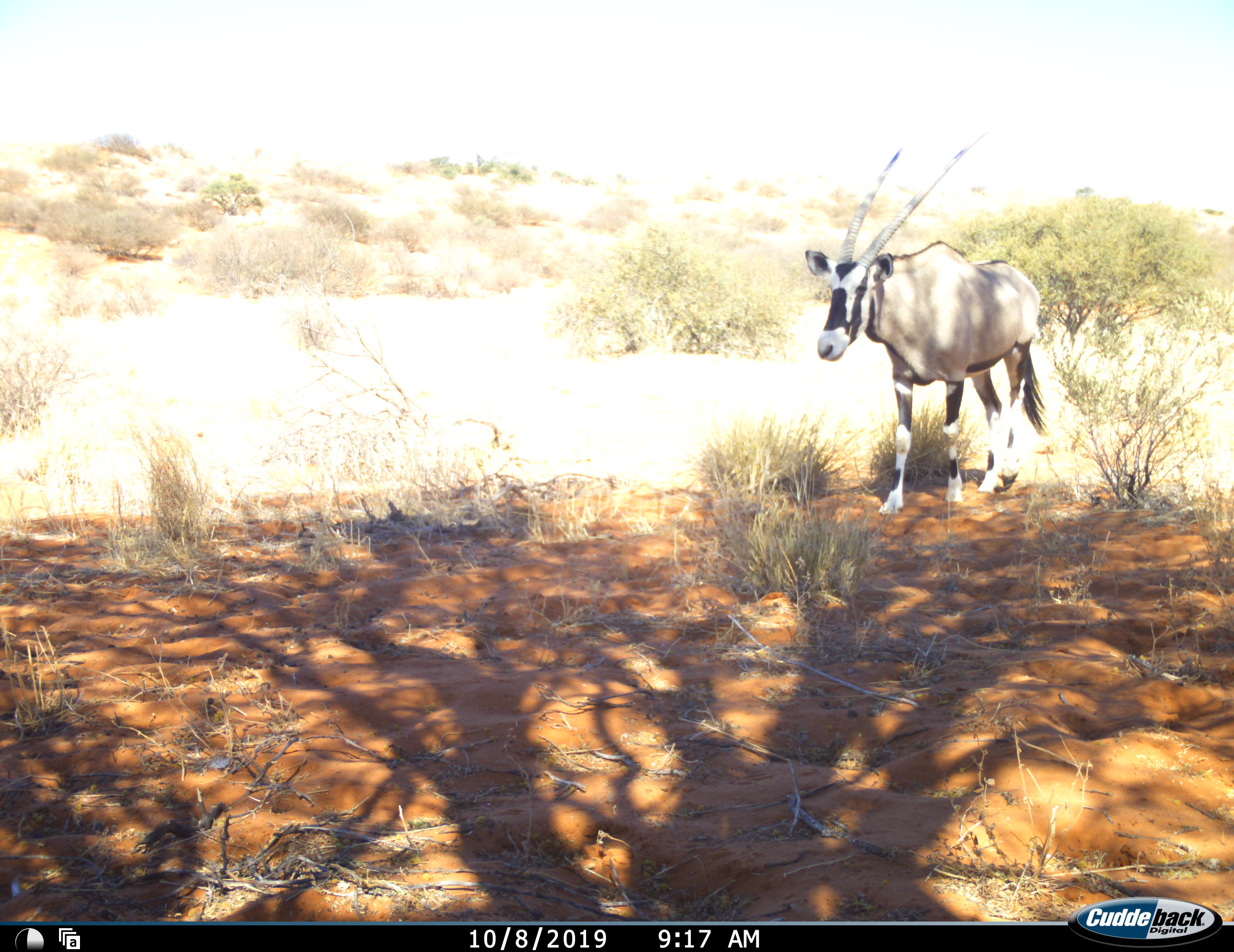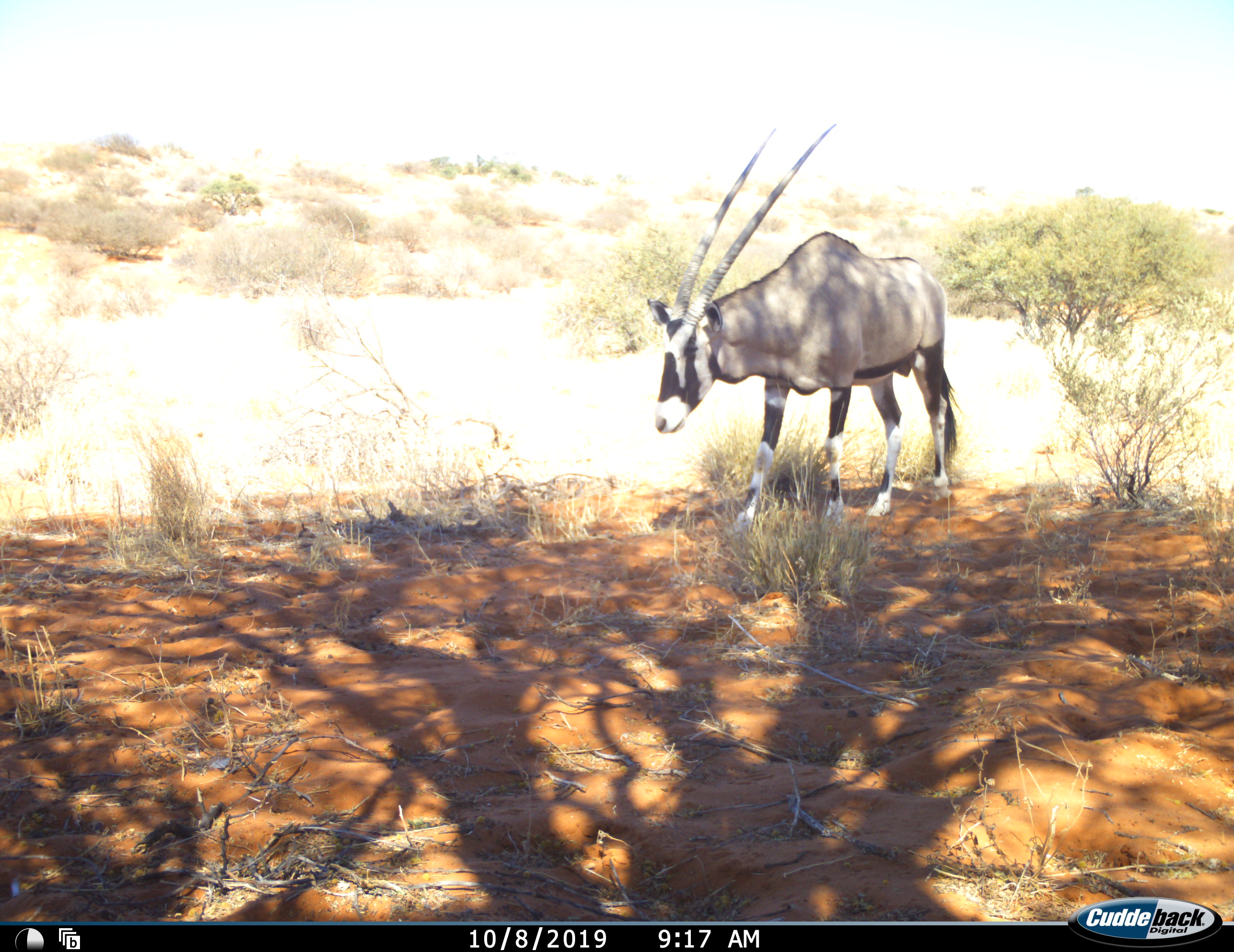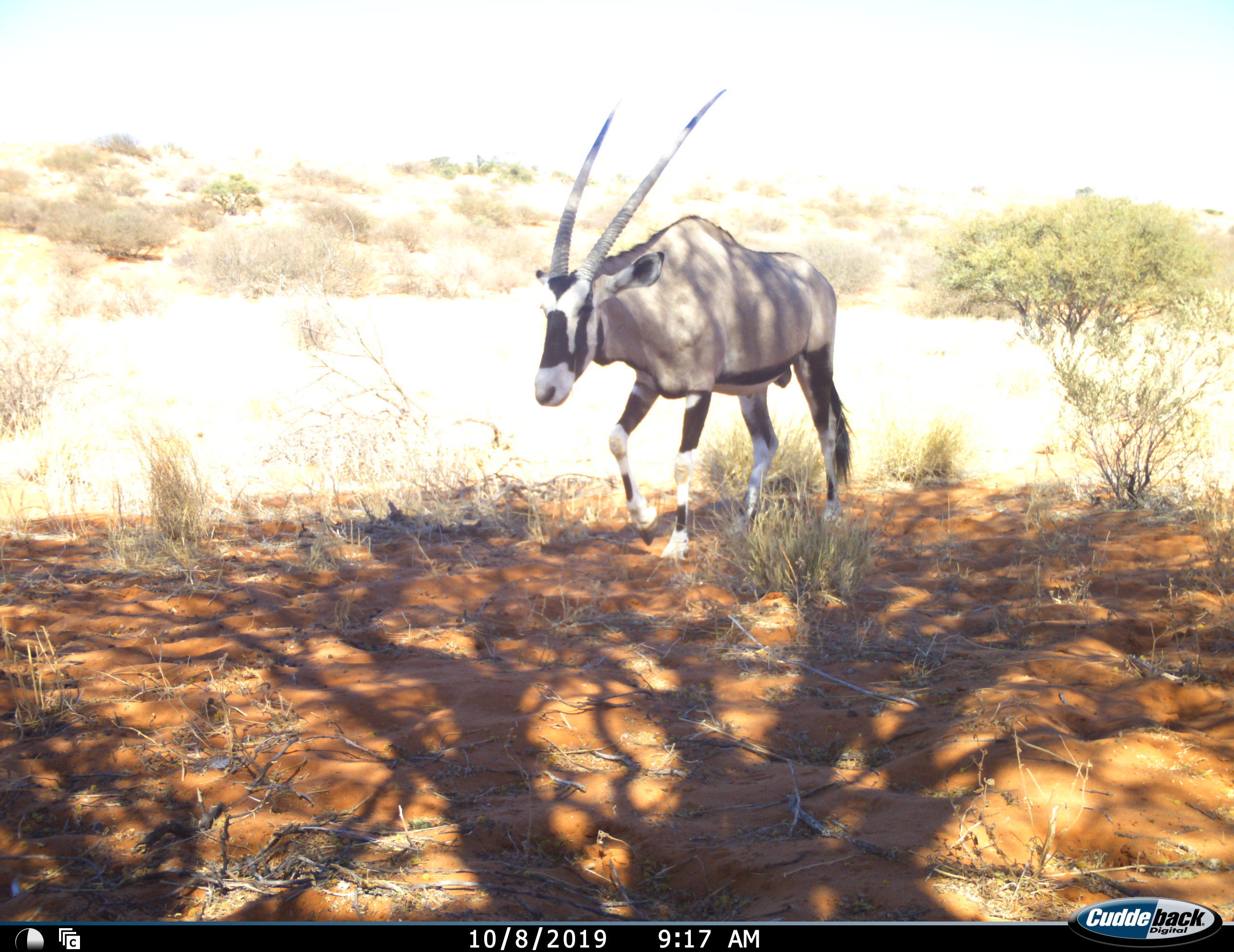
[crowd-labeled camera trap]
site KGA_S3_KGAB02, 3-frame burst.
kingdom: Animalia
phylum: Chordata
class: Mammalia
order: Artiodactyla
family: Bovidae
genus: Oryx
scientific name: Oryx gazella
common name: gemsbok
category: oryx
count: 1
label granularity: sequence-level